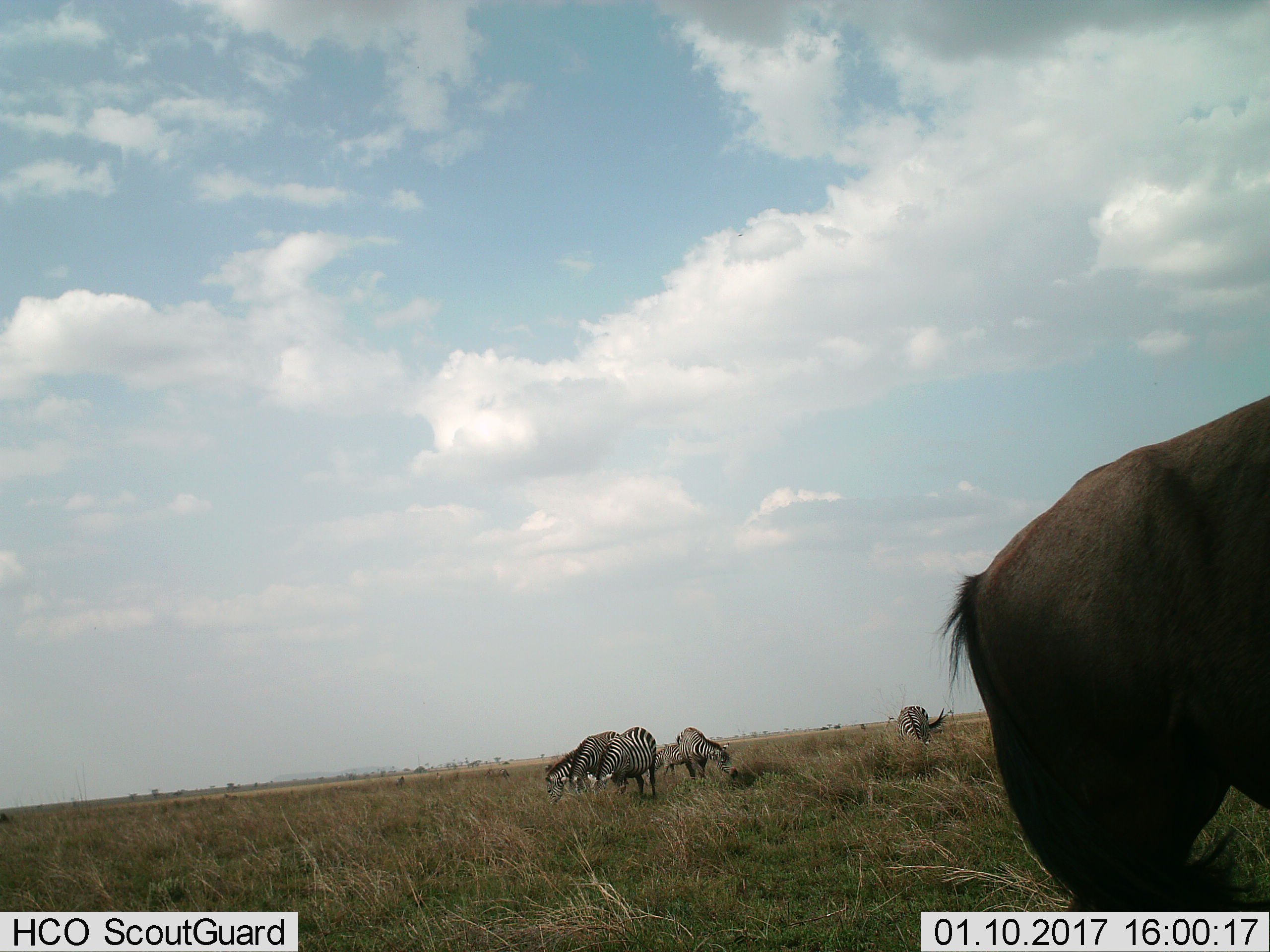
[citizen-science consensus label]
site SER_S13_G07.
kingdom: Animalia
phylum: Chordata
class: Mammalia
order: Artiodactyla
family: Bovidae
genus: Connochaetes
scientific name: Connochaetes taurinus taurinus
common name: blue wildebeest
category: wildebeestblue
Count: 1.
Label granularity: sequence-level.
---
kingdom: Animalia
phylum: Chordata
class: Mammalia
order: Perissodactyla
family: Equidae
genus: Equus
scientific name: Equus quagga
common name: plains zebra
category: zebraplains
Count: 6.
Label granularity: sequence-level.